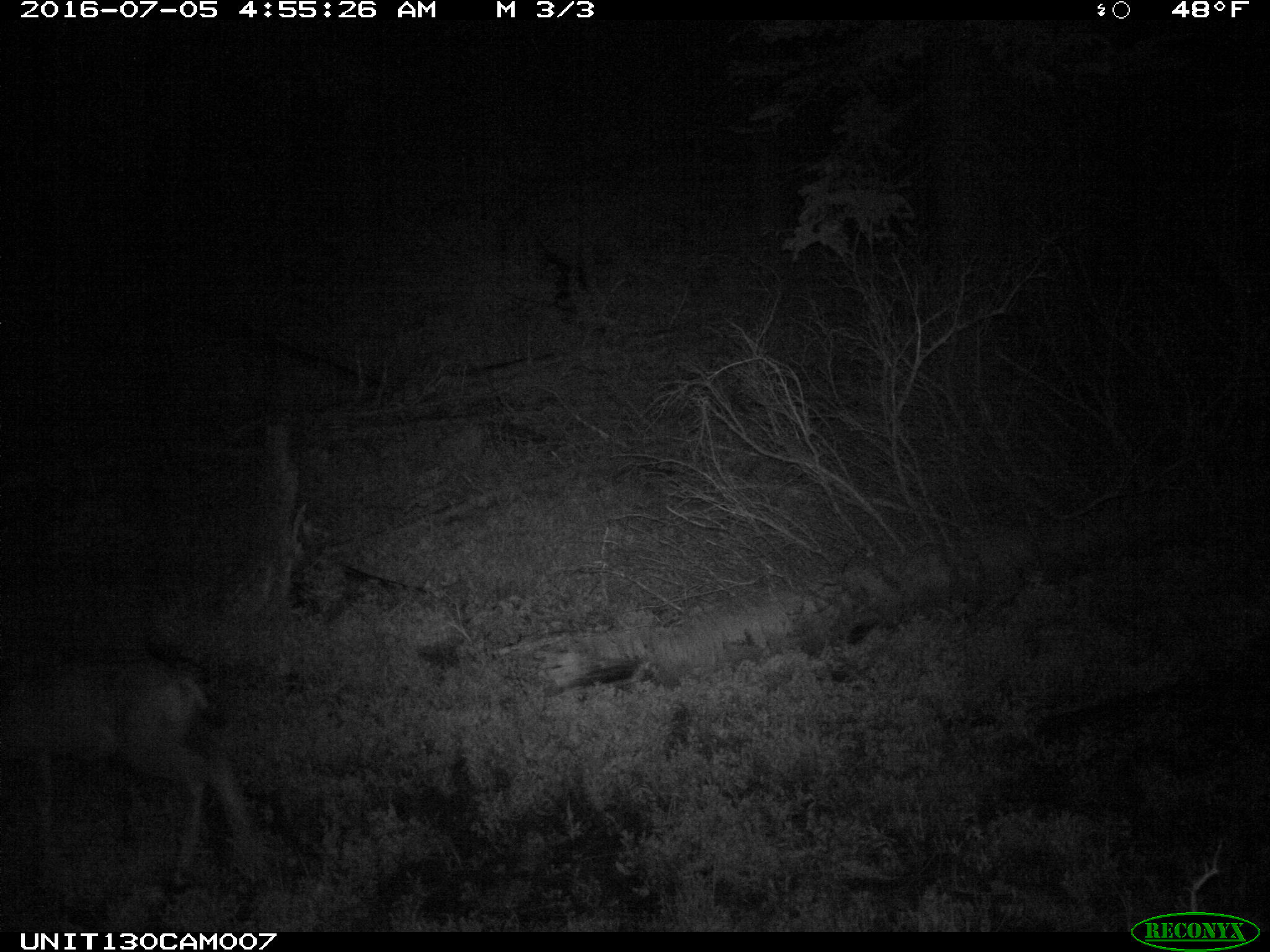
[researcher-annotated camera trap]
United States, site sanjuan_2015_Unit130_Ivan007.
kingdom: Animalia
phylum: Chordata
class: Mammalia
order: Artiodactyla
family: Cervidae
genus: Odocoileus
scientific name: Odocoileus hemionus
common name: mule deer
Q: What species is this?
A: Odocoileus hemionus (mule deer).